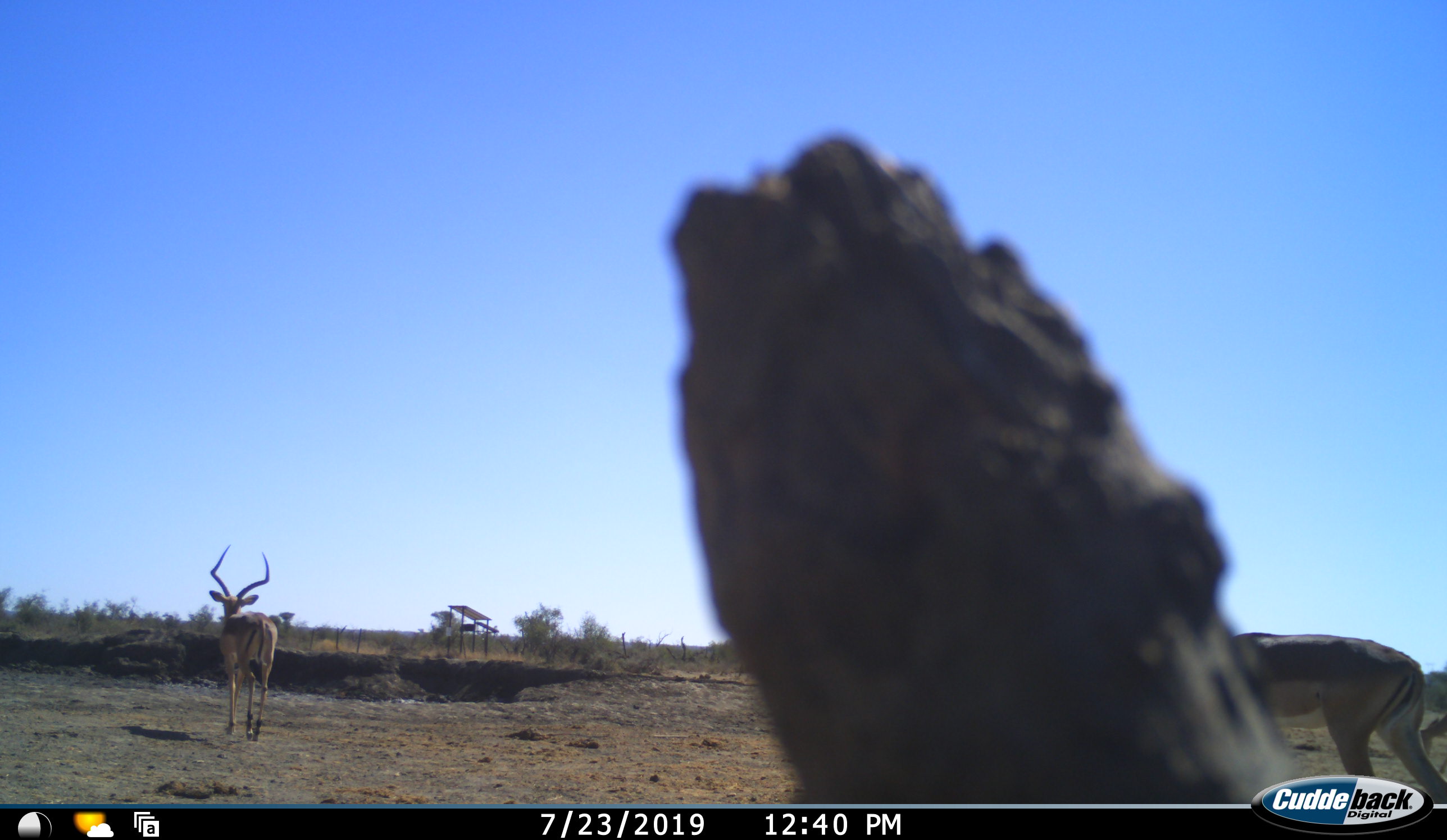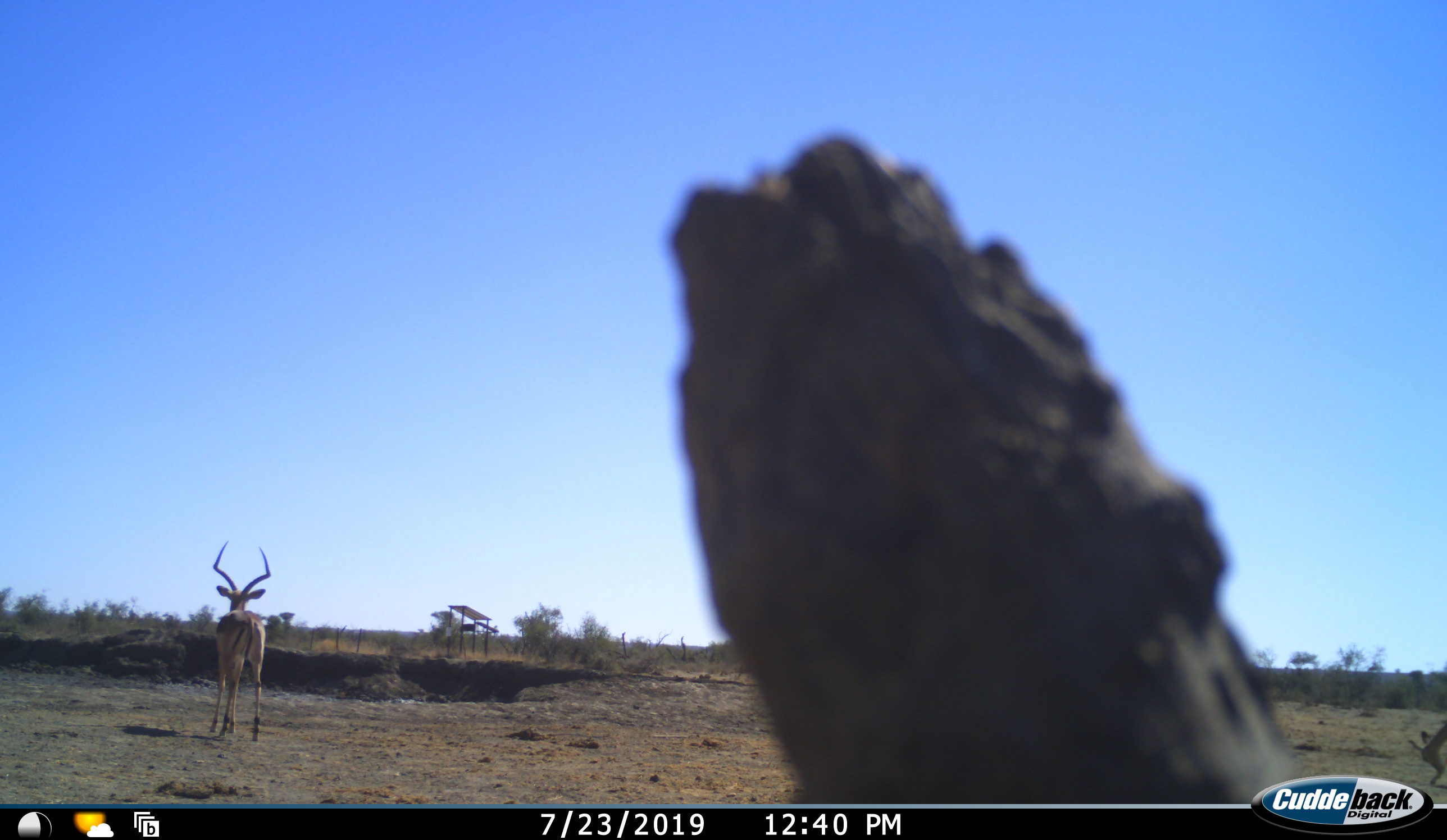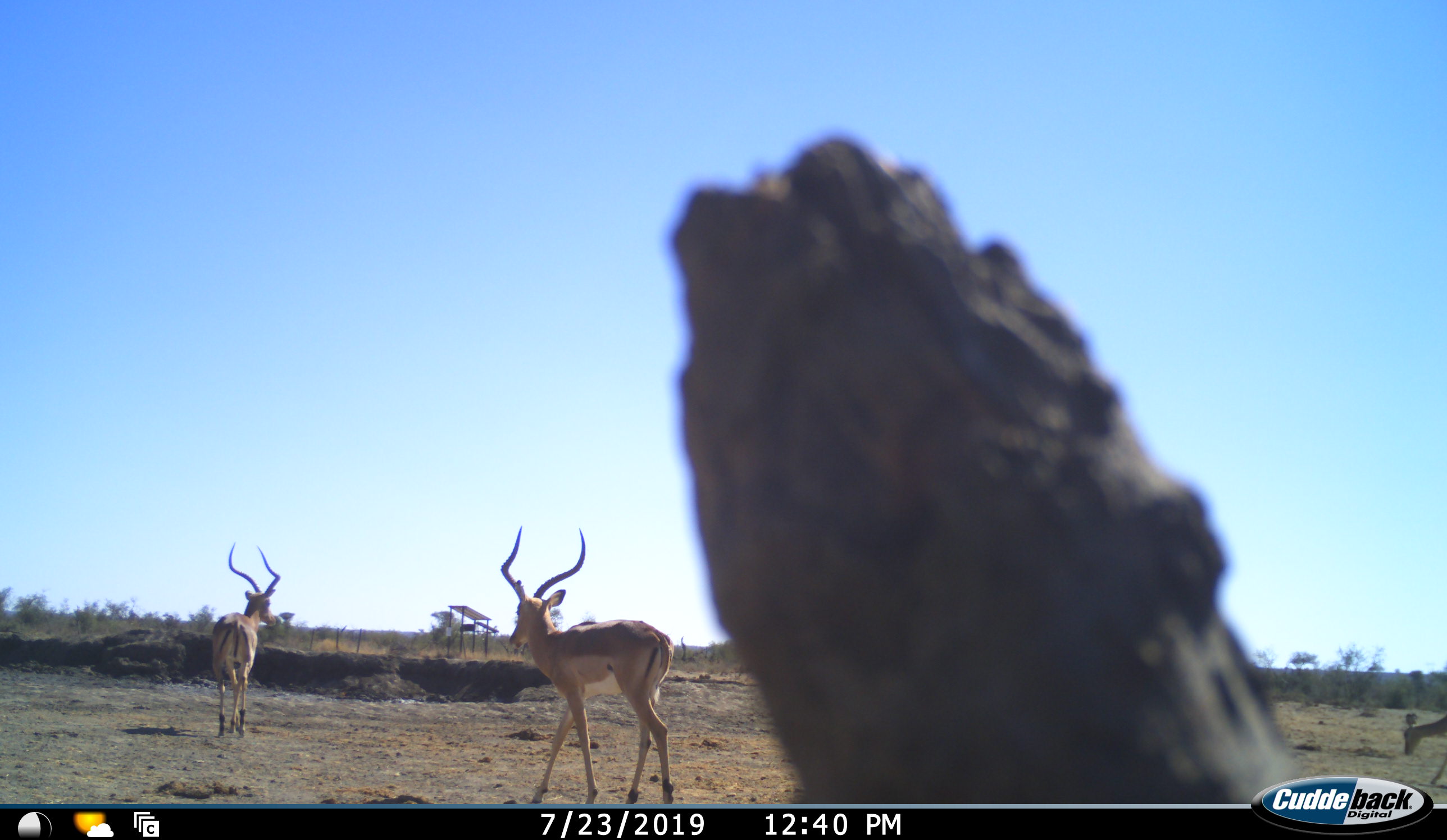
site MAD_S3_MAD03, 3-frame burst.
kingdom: Animalia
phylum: Chordata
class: Mammalia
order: Artiodactyla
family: Bovidae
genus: Aepyceros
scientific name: Aepyceros melampus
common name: impala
Impala (Aepyceros melampus), count 3. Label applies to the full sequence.